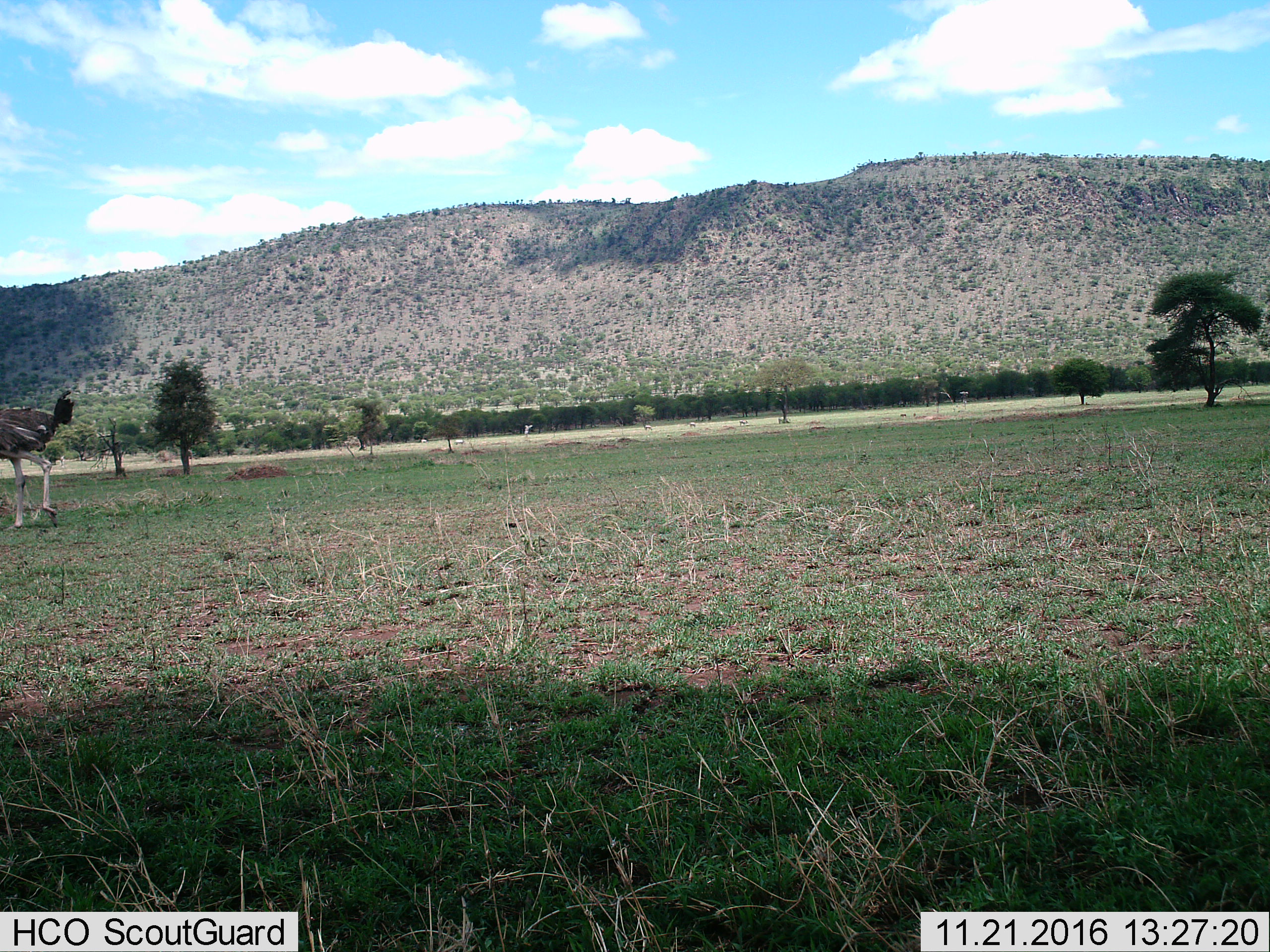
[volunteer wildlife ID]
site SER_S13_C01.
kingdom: Animalia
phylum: Chordata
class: Aves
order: Struthioniformes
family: Struthionidae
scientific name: Struthionidae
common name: ostrich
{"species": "ostrich (Struthionidae)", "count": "1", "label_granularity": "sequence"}